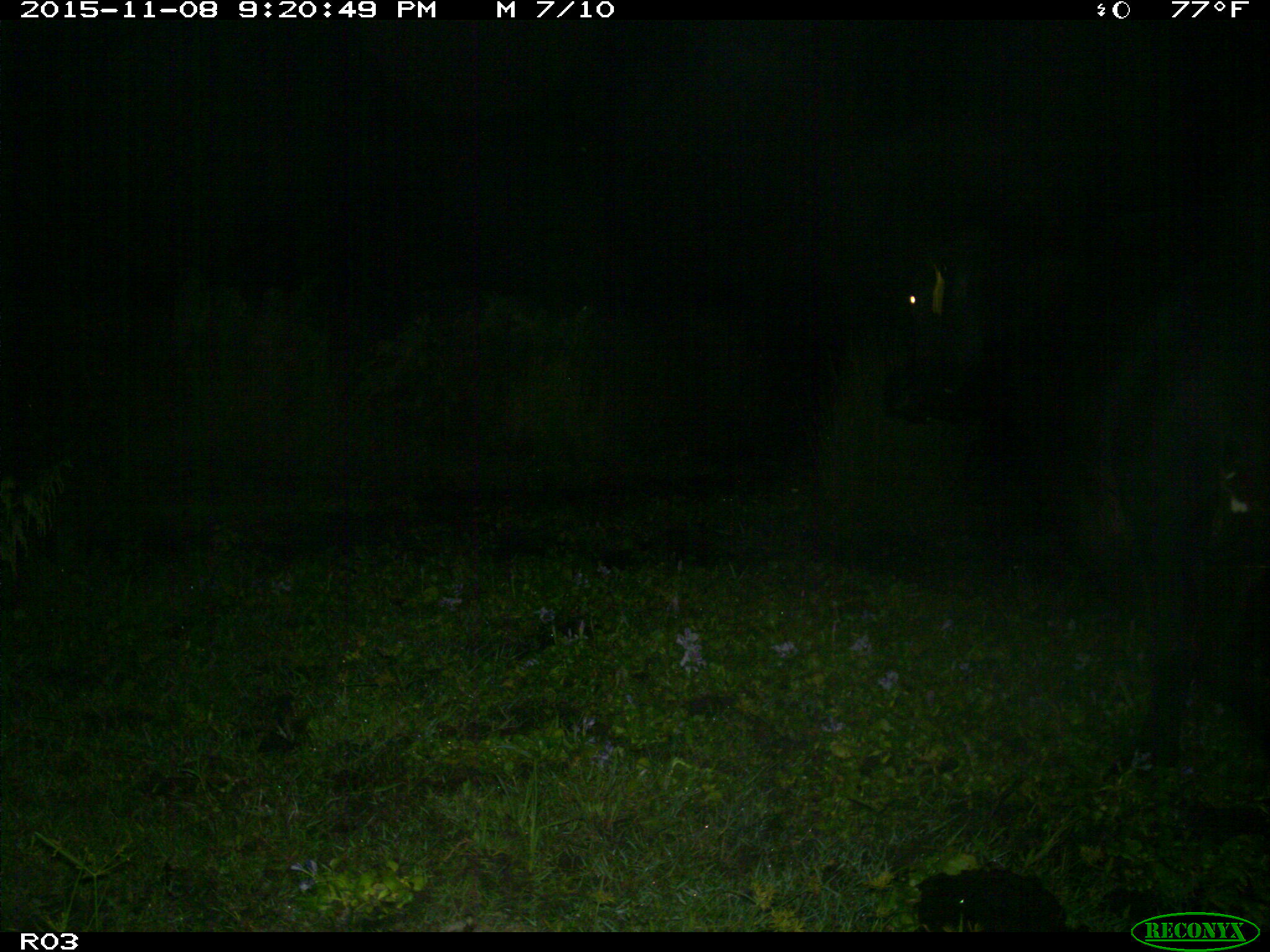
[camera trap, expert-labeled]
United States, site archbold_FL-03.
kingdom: Animalia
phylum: Chordata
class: Mammalia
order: Artiodactyla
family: Bovidae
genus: Bos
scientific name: Bos taurus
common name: domestic cow